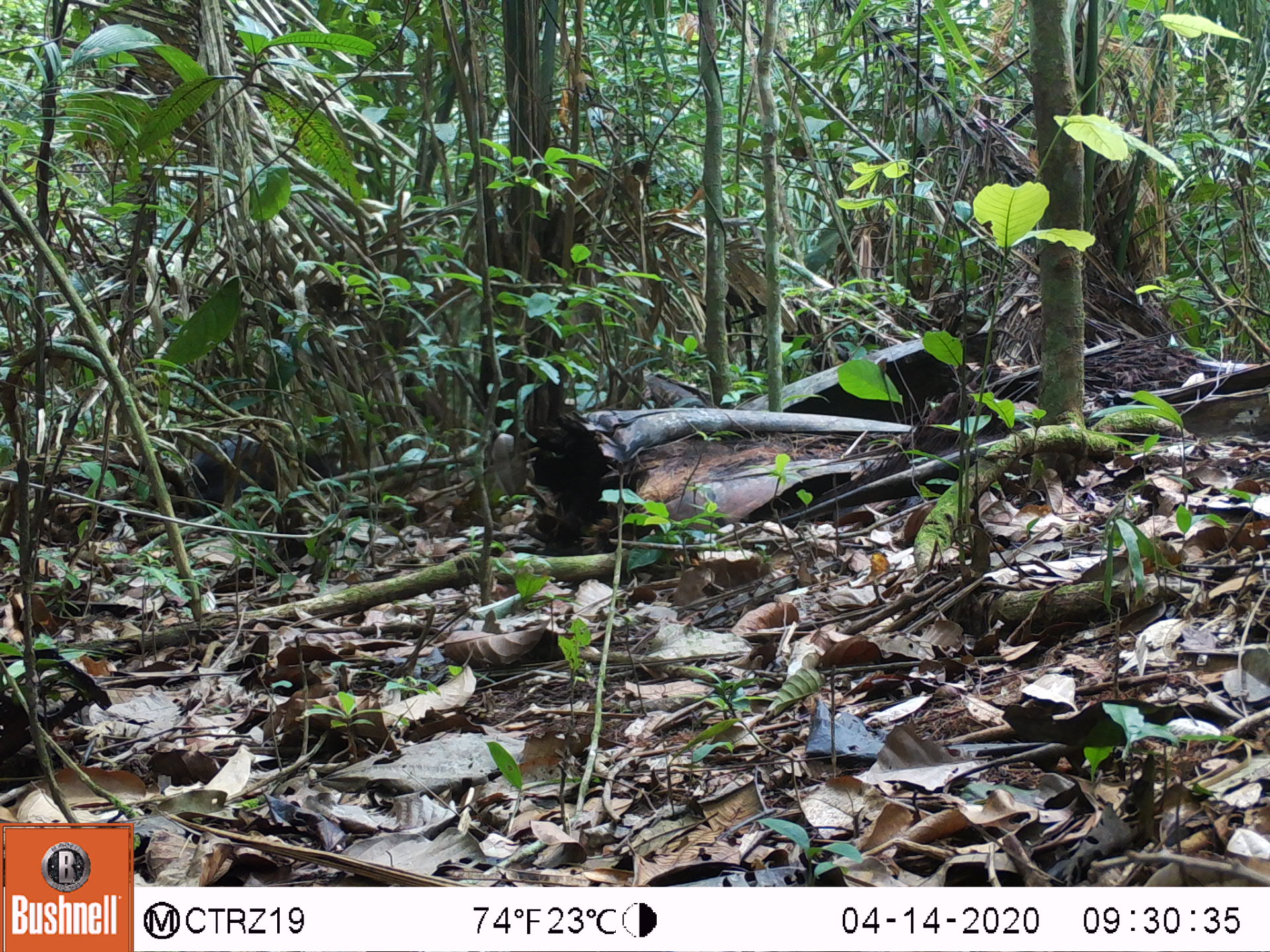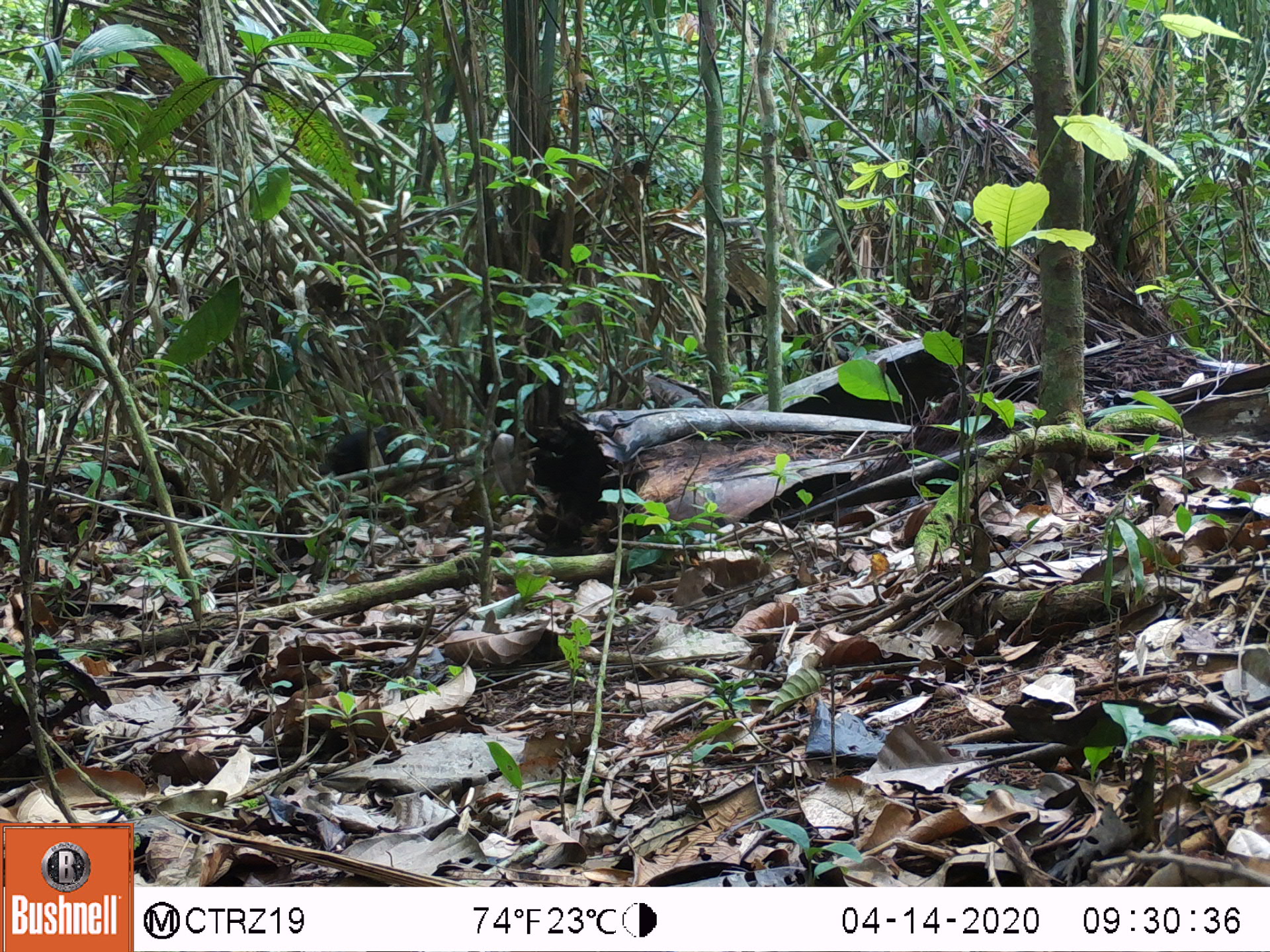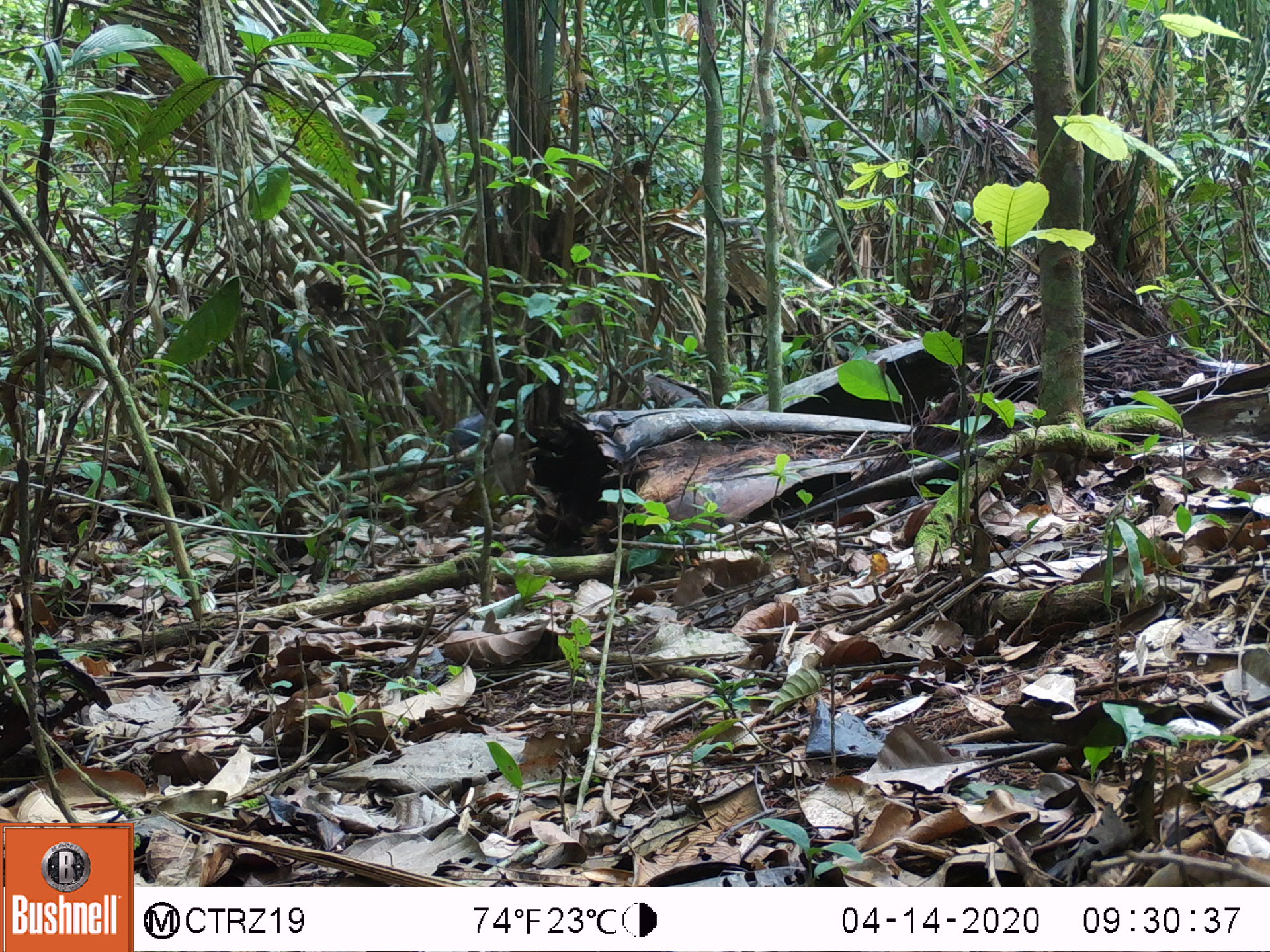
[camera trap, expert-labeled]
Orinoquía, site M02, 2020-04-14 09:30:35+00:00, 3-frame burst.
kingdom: Animalia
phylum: Chordata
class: Mammalia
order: Rodentia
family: Dasyproctidae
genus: Dasyprocta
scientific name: Dasyprocta fuliginosa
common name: black agouti